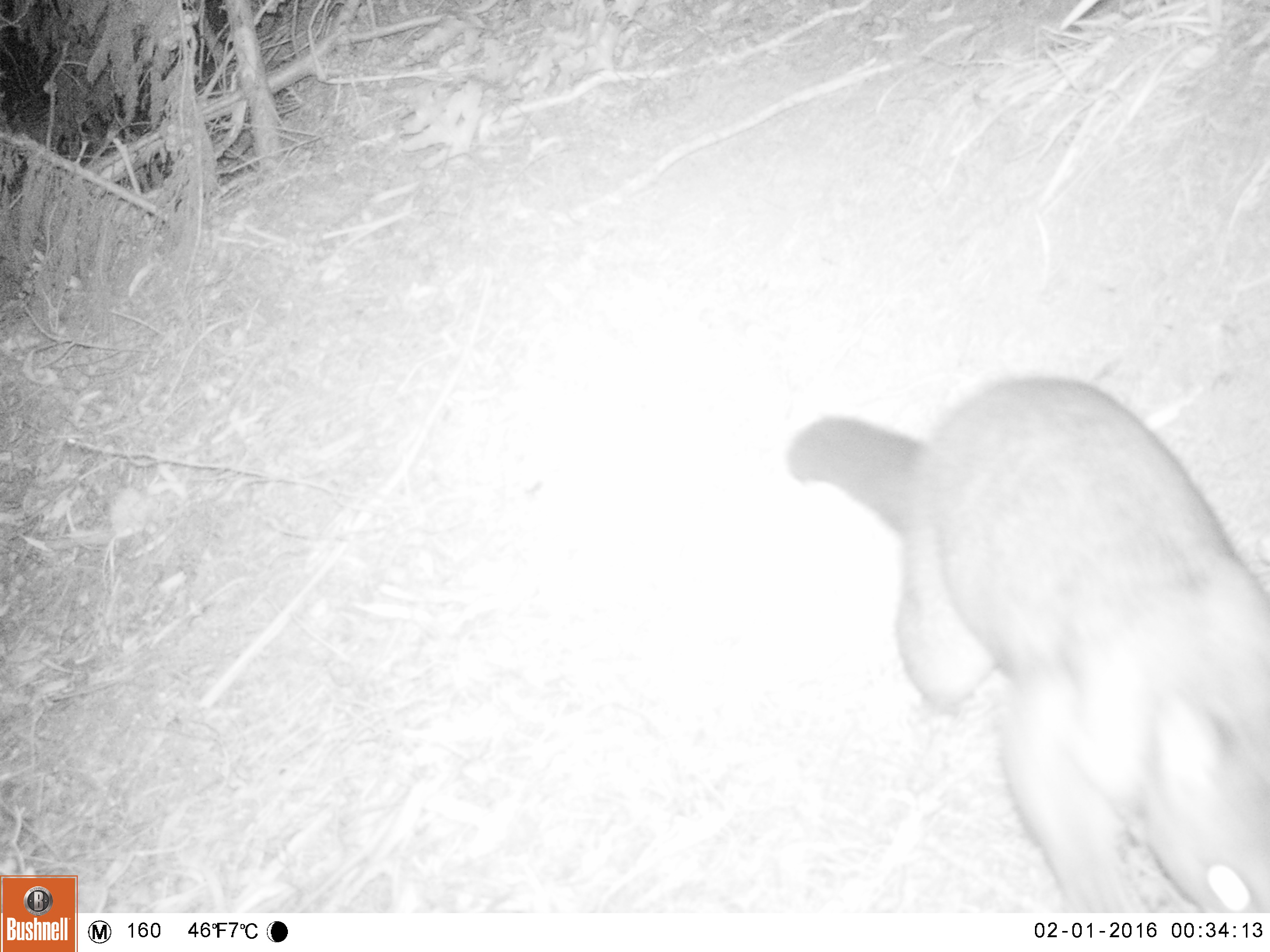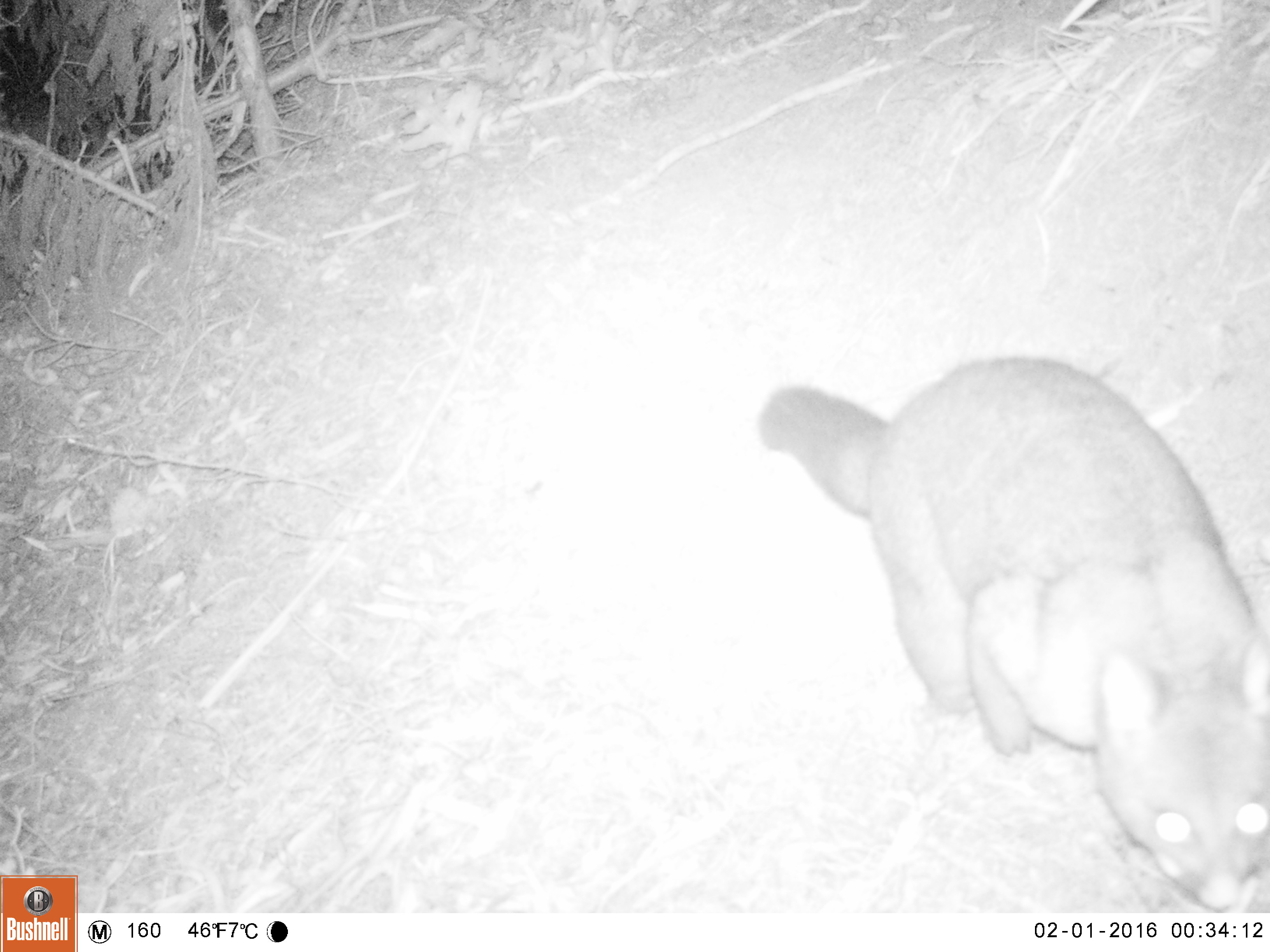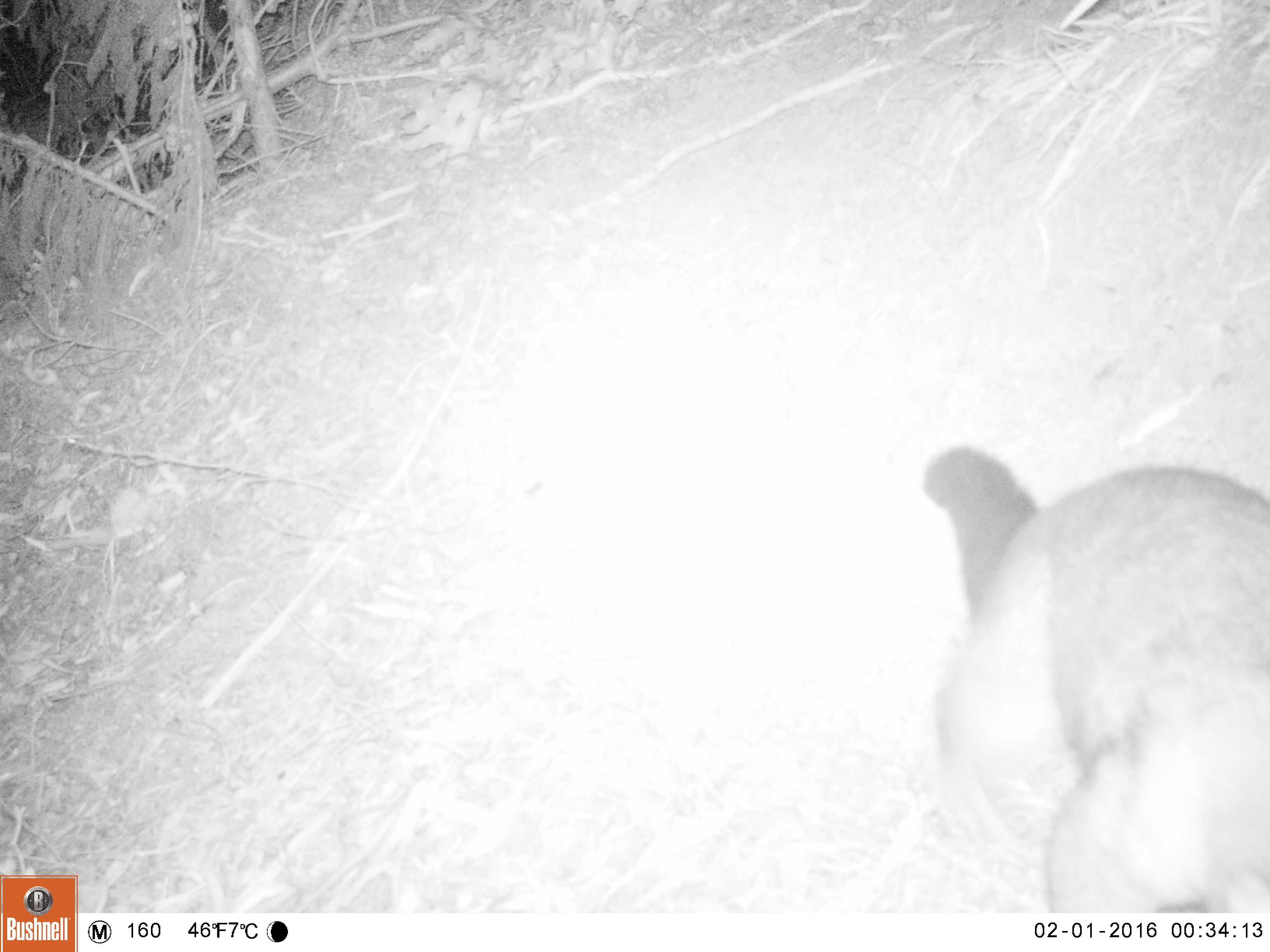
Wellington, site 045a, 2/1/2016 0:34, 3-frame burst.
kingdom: Animalia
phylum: Chordata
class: Mammalia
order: Didelphimorphia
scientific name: Didelphimorphia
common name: possum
Possum (Didelphimorphia).